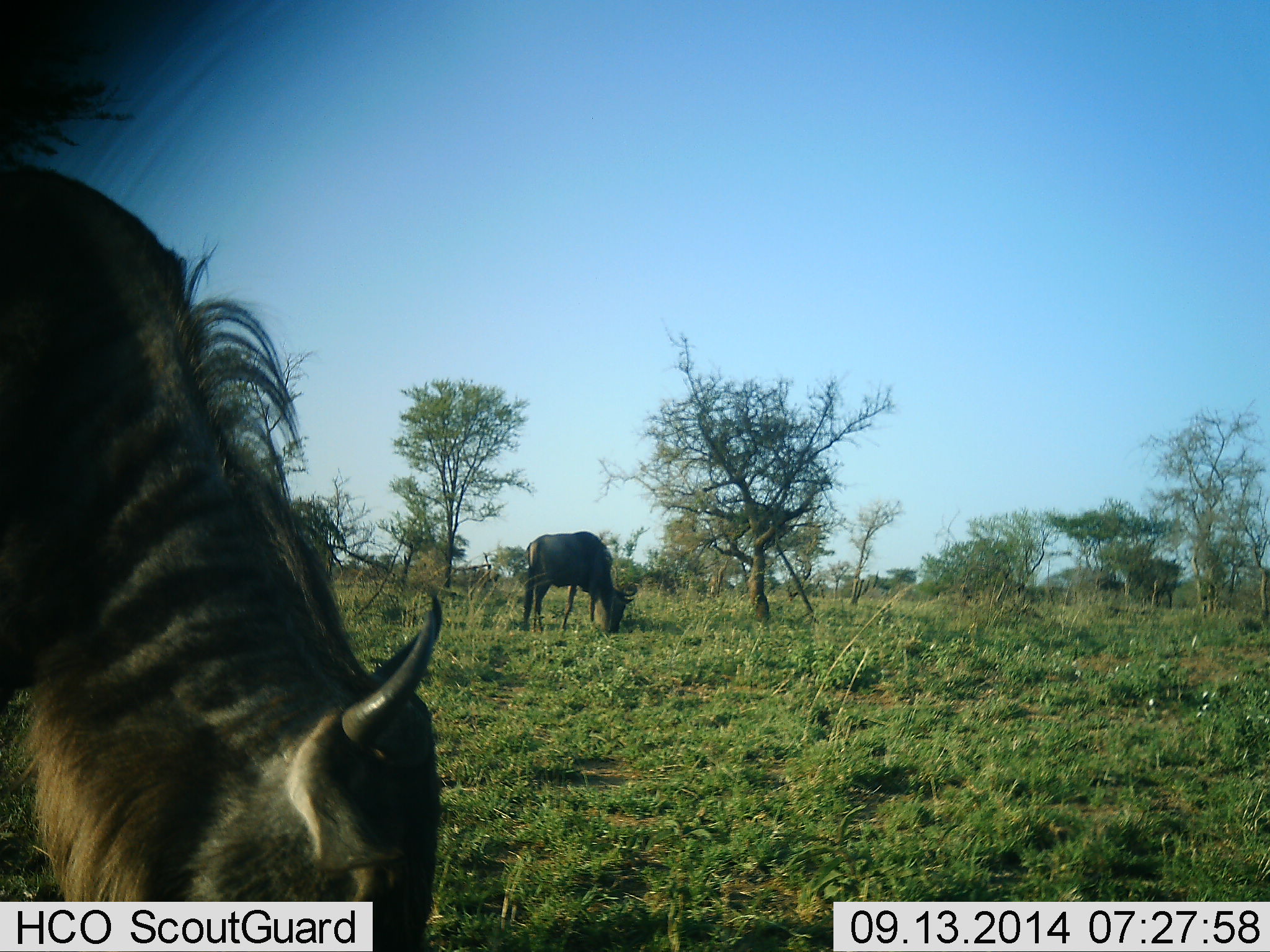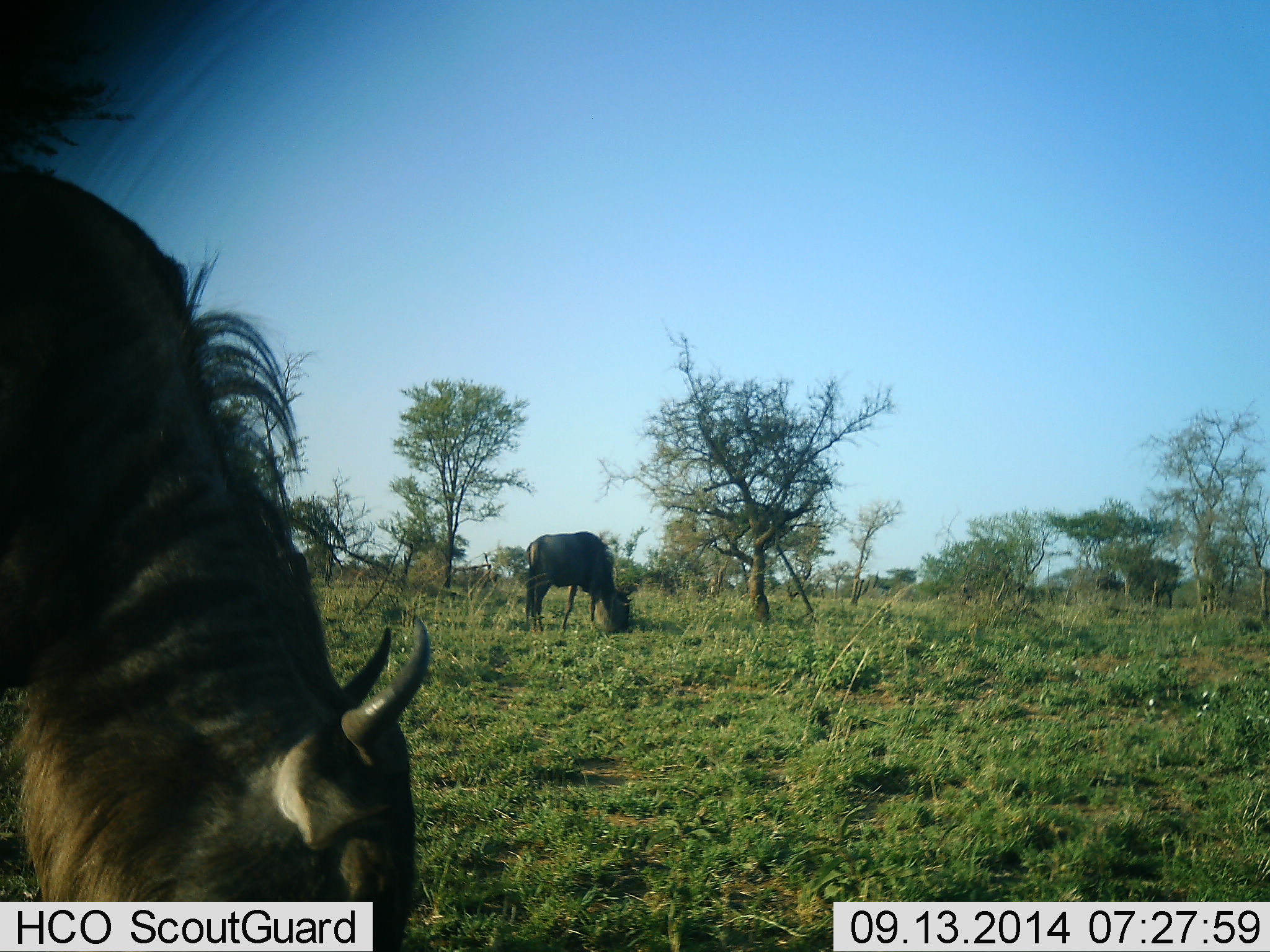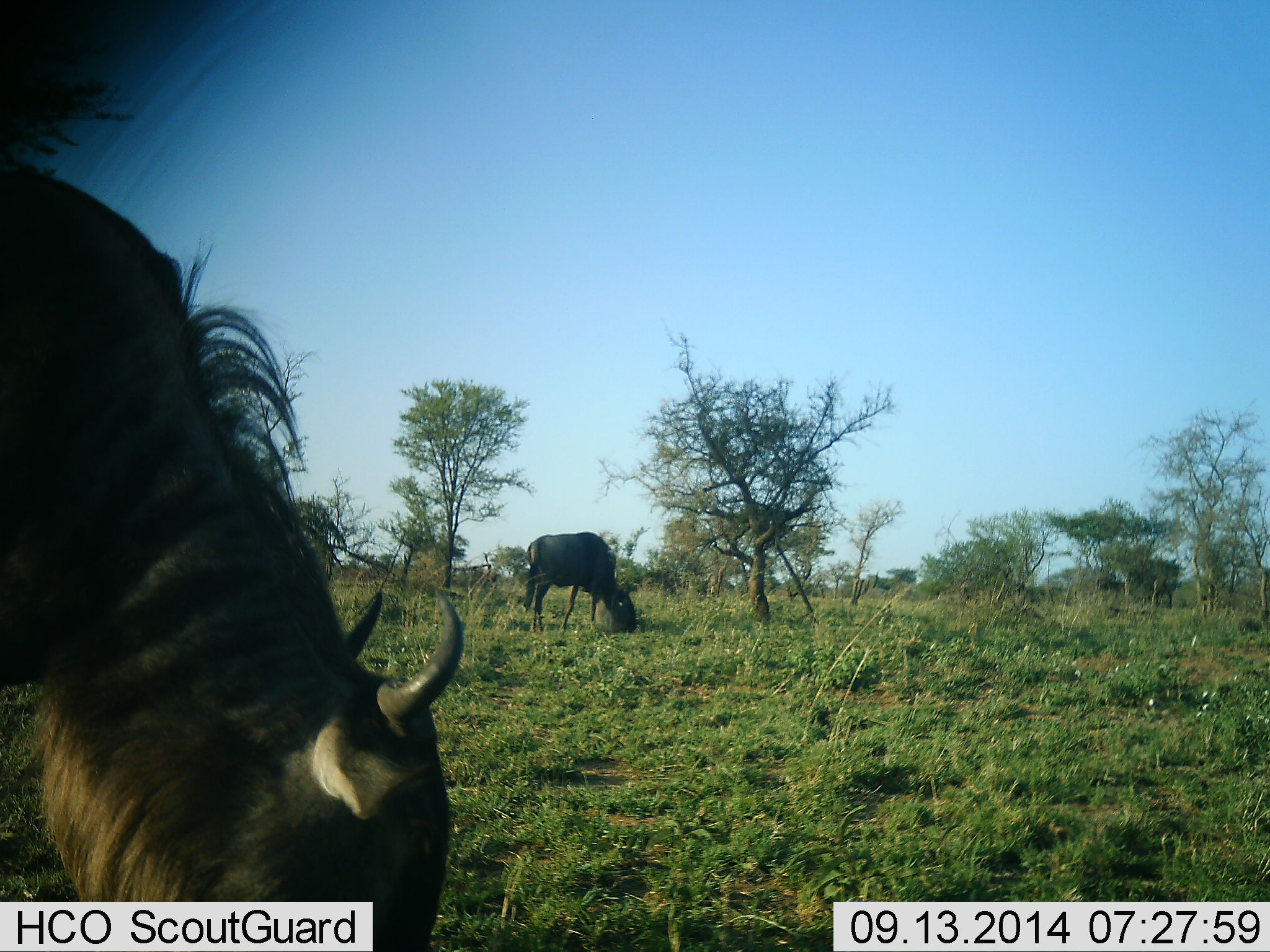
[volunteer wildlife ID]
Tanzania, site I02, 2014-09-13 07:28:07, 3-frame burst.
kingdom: Animalia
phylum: Chordata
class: Mammalia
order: Artiodactyla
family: Bovidae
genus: Connochaetes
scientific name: Connochaetes taurinus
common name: blue wildebeest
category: wildebeest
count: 2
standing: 20%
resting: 0%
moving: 10%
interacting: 0%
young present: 0%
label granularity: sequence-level